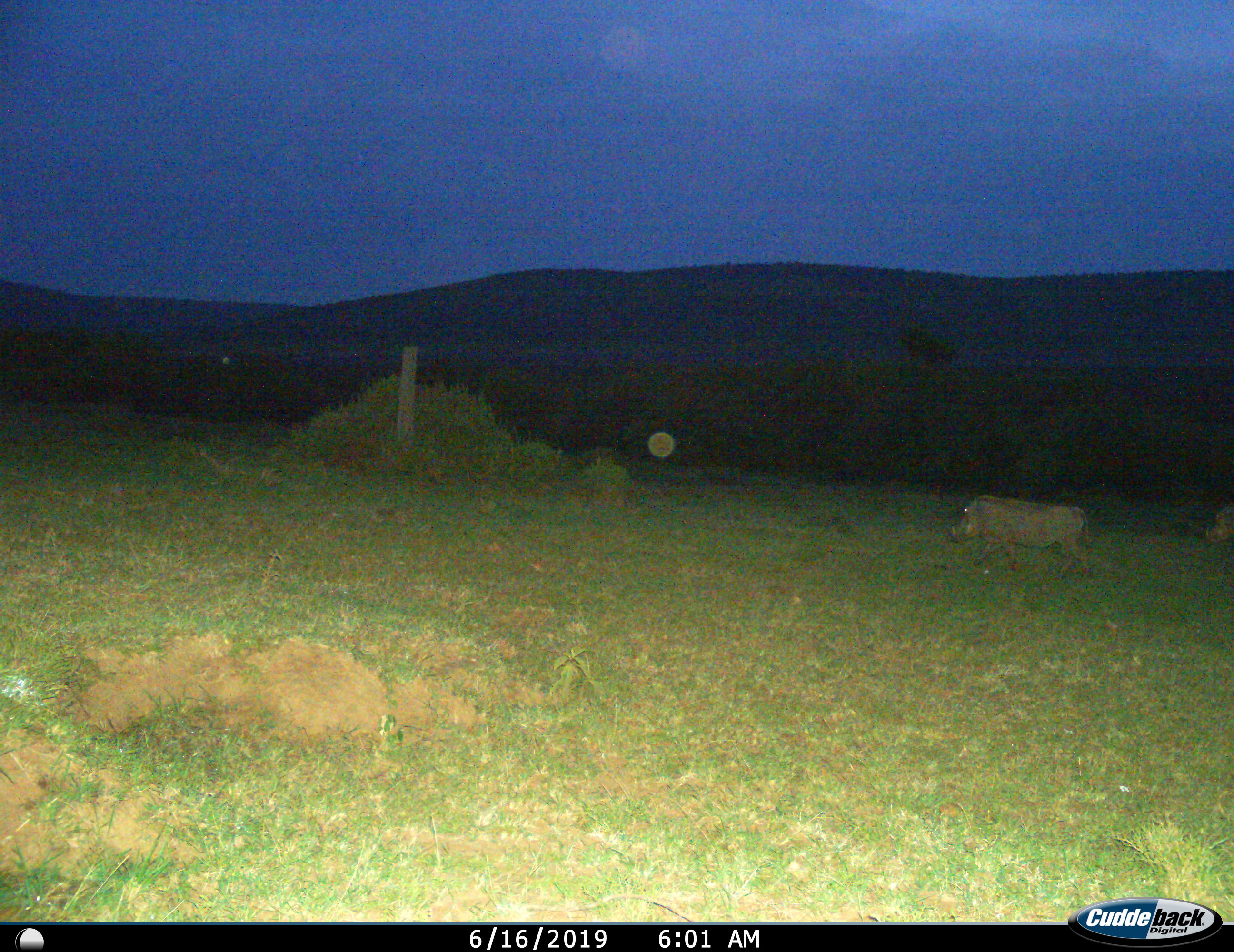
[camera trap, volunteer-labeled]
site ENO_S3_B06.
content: unidentified animal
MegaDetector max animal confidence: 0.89